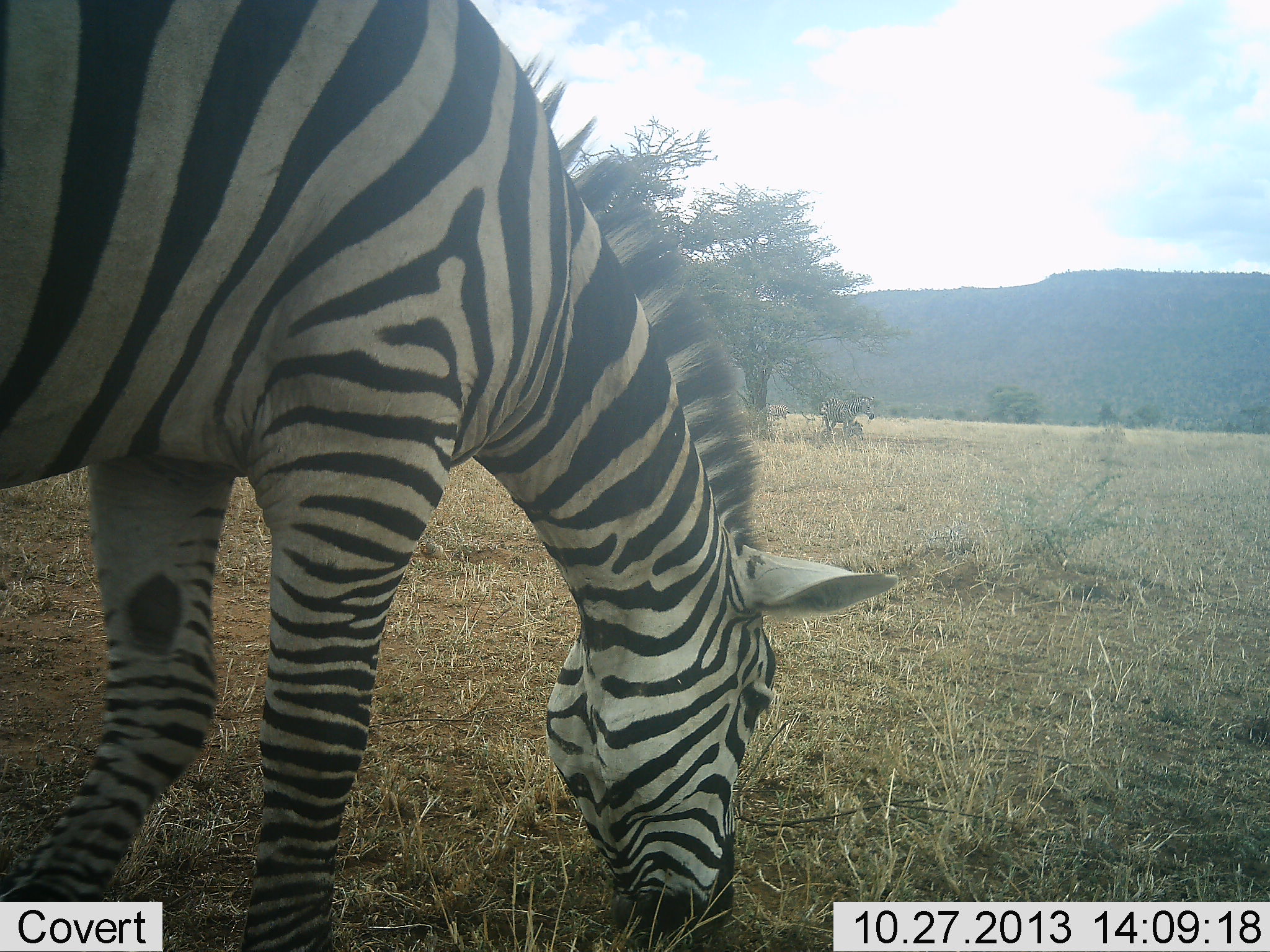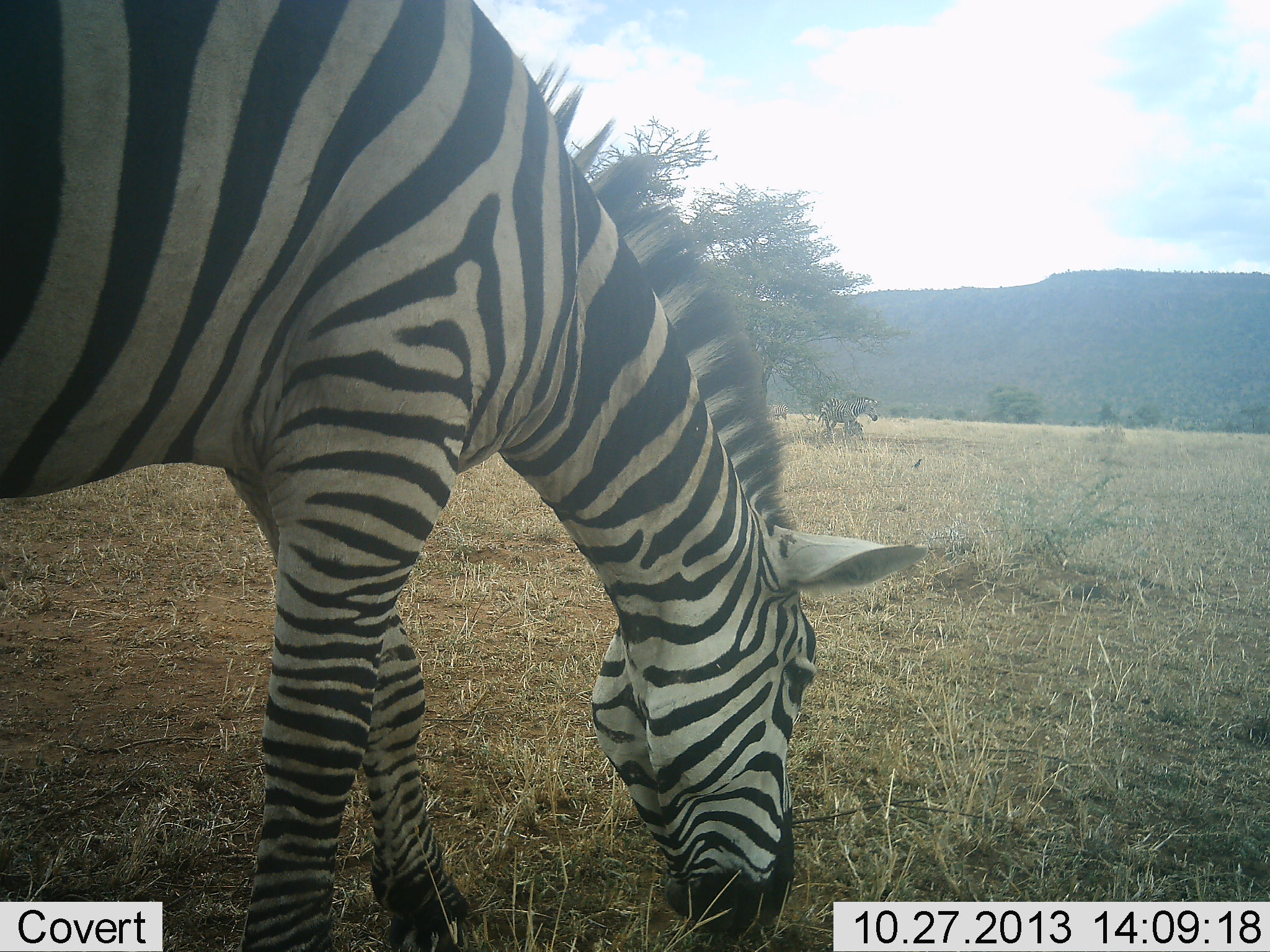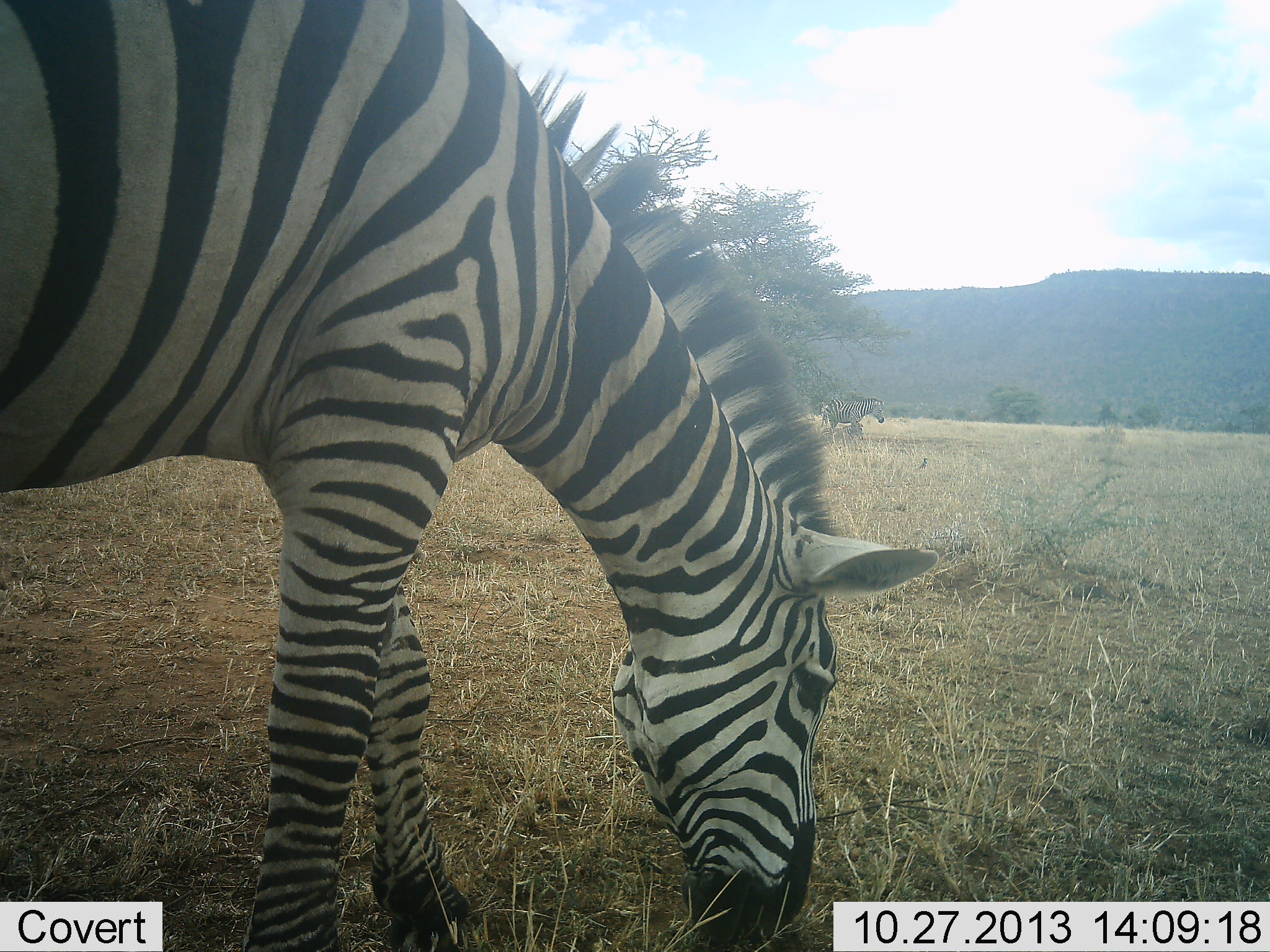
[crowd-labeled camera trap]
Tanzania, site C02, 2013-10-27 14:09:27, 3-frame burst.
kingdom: Animalia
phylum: Chordata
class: Mammalia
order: Perissodactyla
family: Equidae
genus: Equus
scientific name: Equus quagga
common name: plains zebra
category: zebra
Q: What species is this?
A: Zebra (plains zebra) (Equus quagga).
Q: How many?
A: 2.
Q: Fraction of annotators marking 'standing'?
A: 25%.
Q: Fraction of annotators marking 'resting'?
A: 0%.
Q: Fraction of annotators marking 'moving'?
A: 33%.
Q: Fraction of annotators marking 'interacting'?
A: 0%.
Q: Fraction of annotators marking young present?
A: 0%.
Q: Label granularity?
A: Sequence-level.